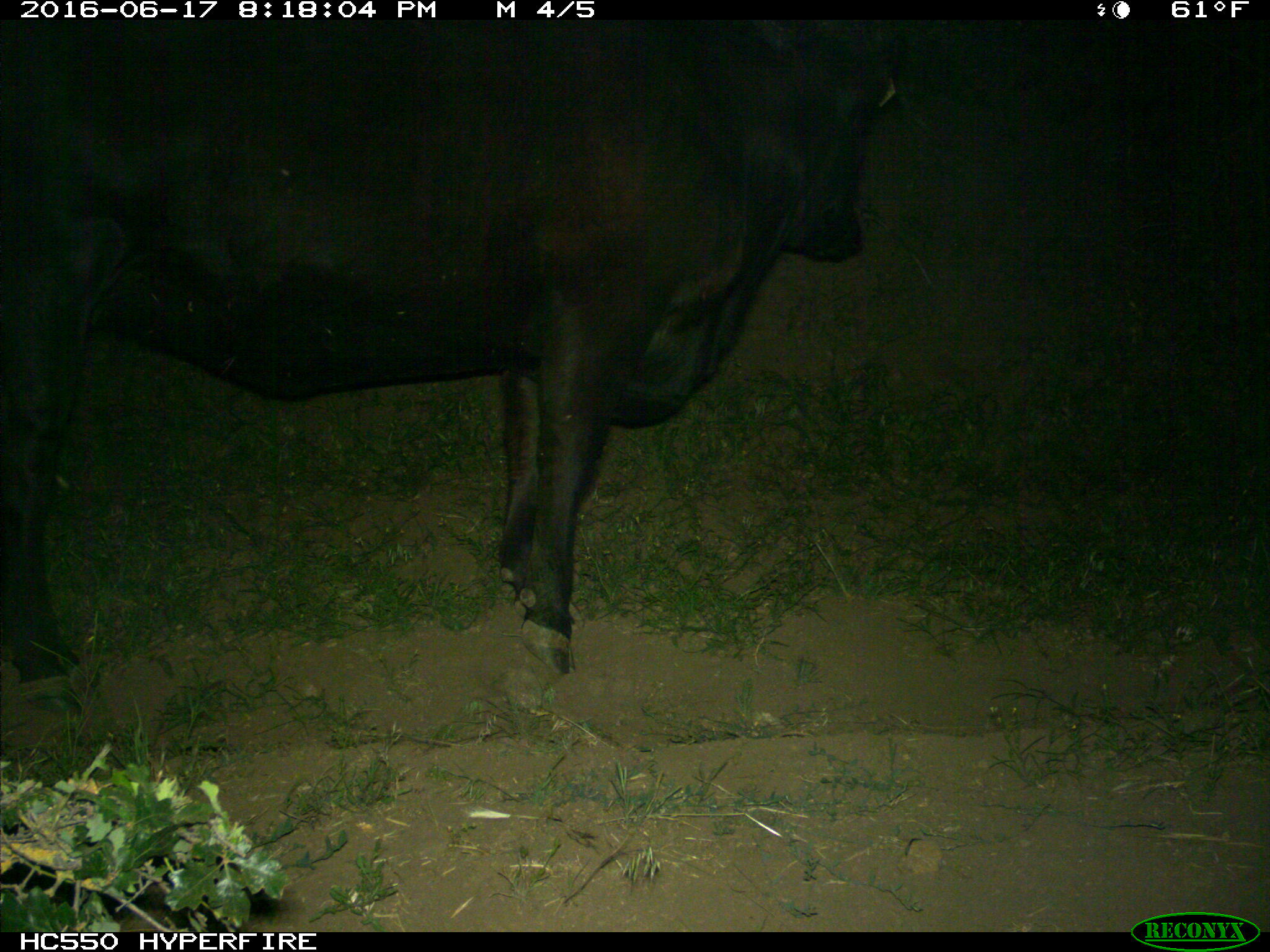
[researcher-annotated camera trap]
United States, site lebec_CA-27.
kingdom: Animalia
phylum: Chordata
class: Mammalia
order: Artiodactyla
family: Bovidae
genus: Bos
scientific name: Bos taurus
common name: domestic cow